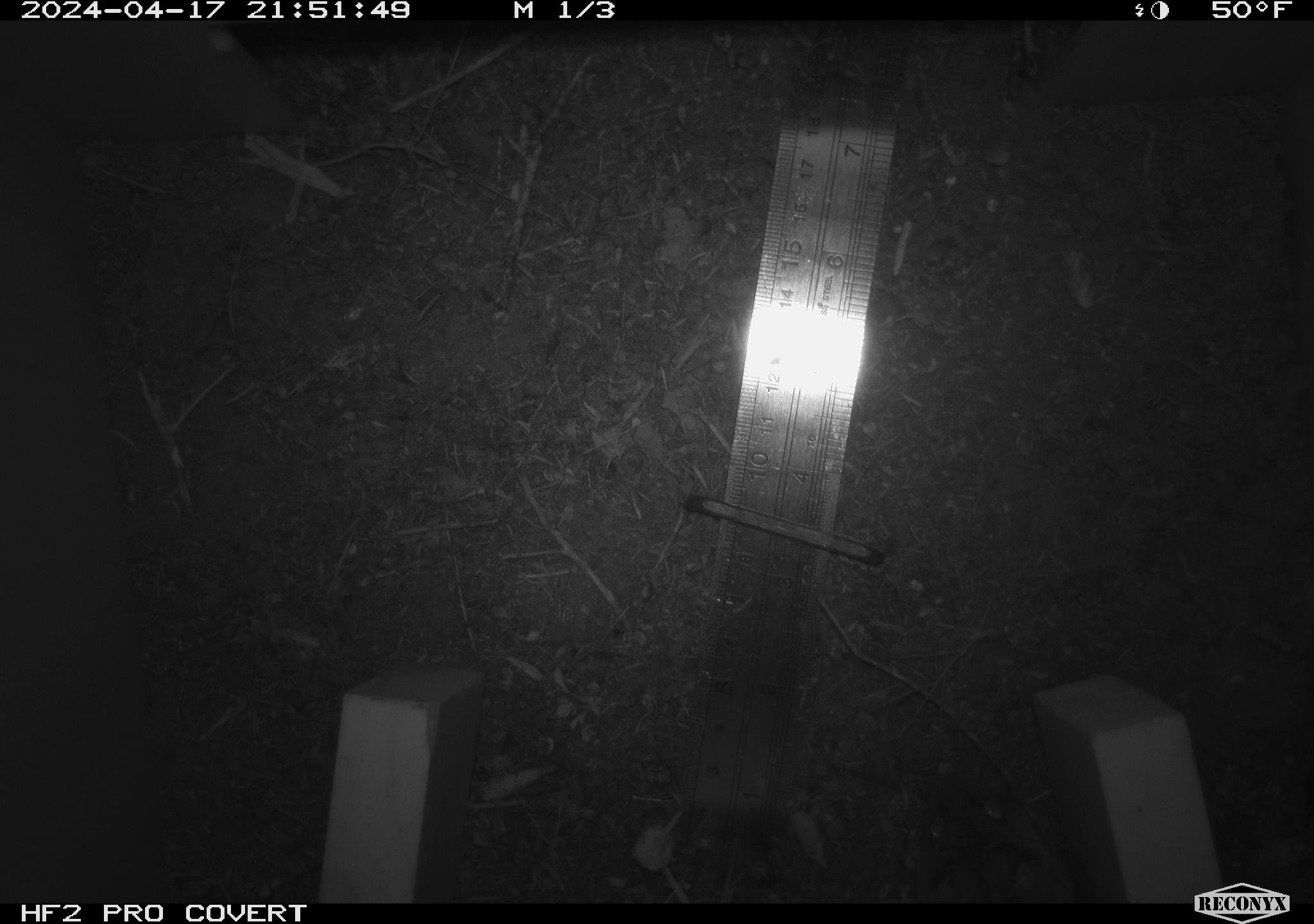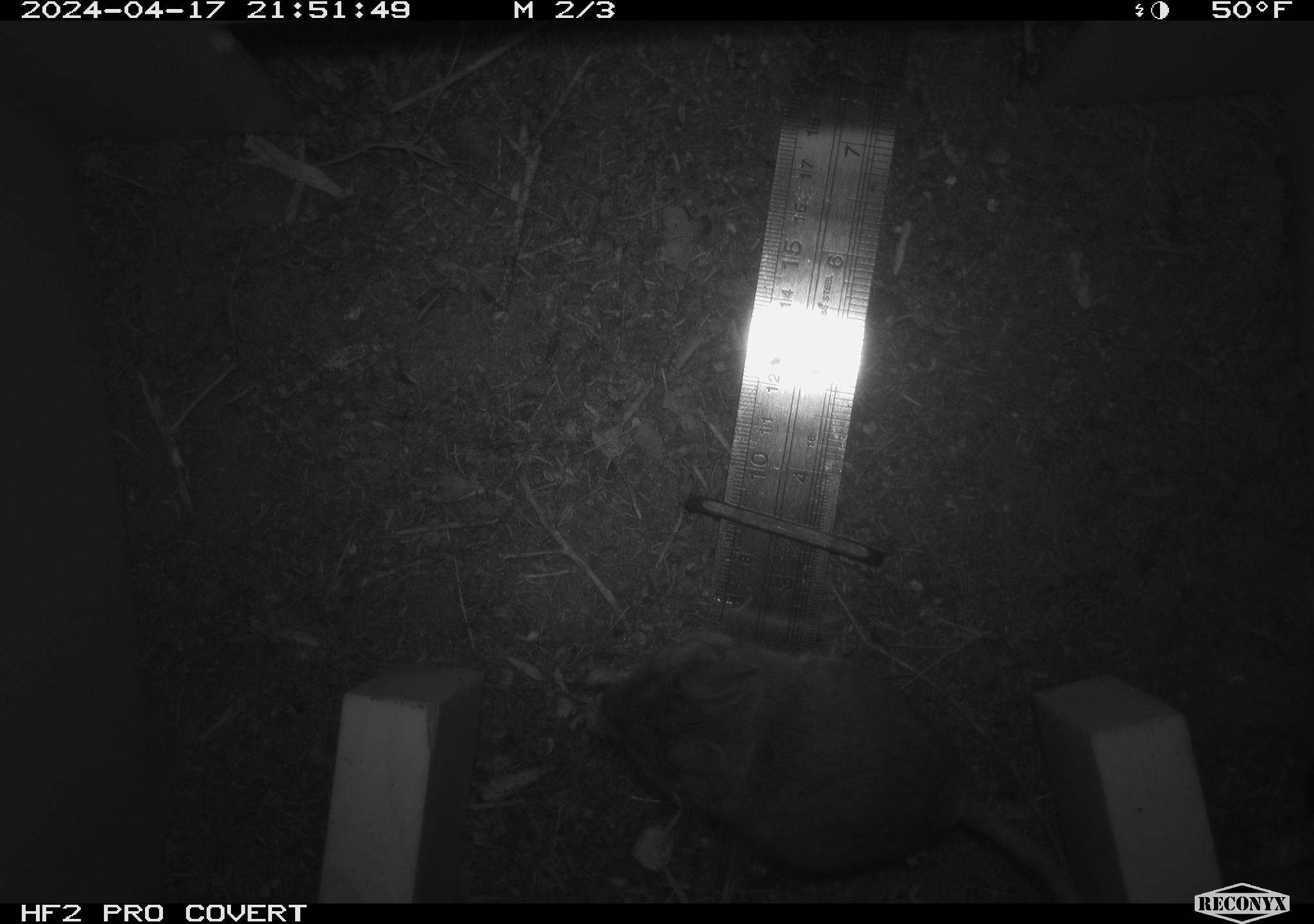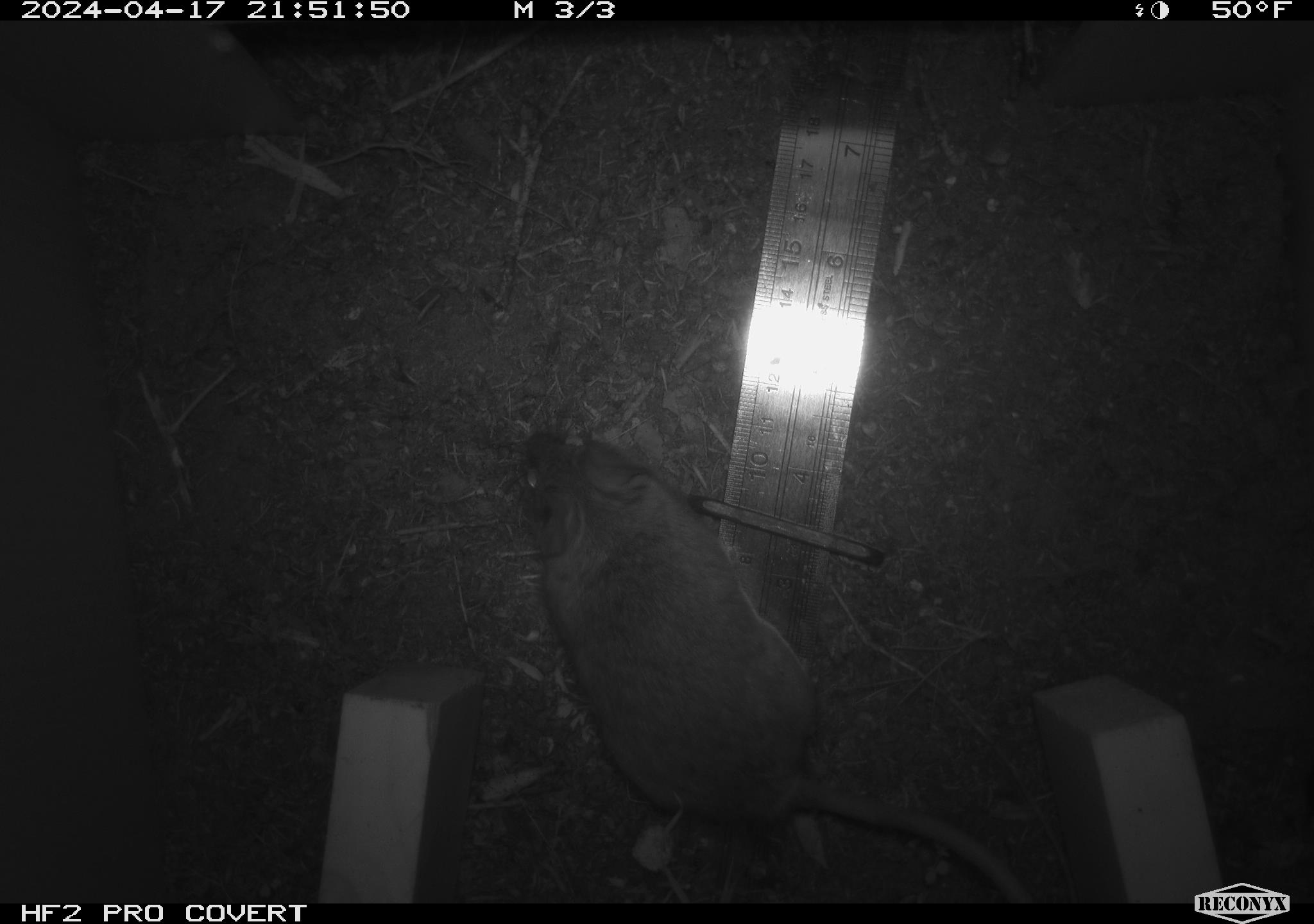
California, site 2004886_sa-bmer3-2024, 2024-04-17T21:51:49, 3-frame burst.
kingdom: Animalia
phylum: Chordata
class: Mammalia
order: Rodentia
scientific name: Rodentia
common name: mouse species